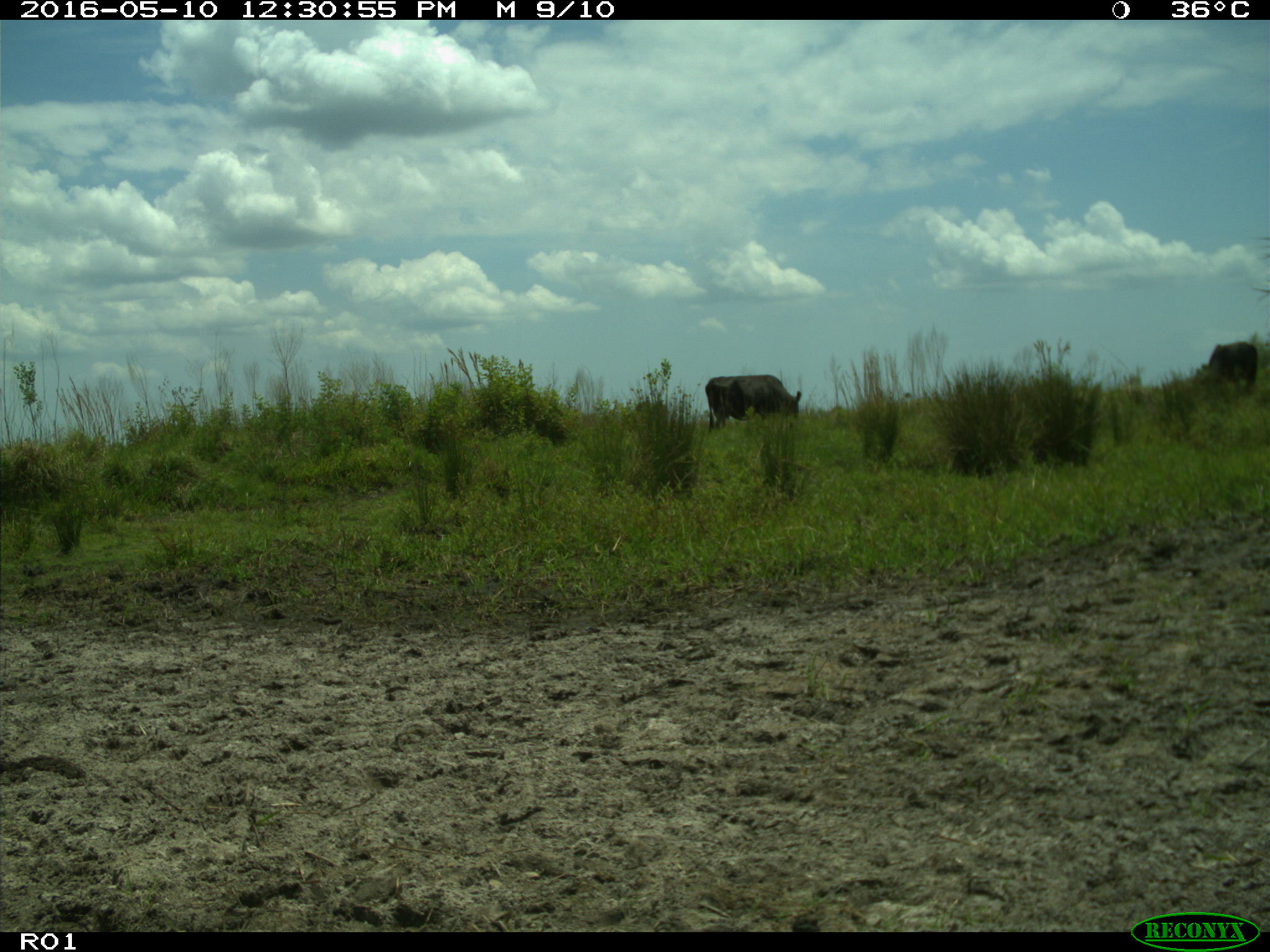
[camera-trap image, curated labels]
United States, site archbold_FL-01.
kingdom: Animalia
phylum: Chordata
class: Mammalia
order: Artiodactyla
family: Bovidae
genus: Bos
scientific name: Bos taurus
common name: domestic cow